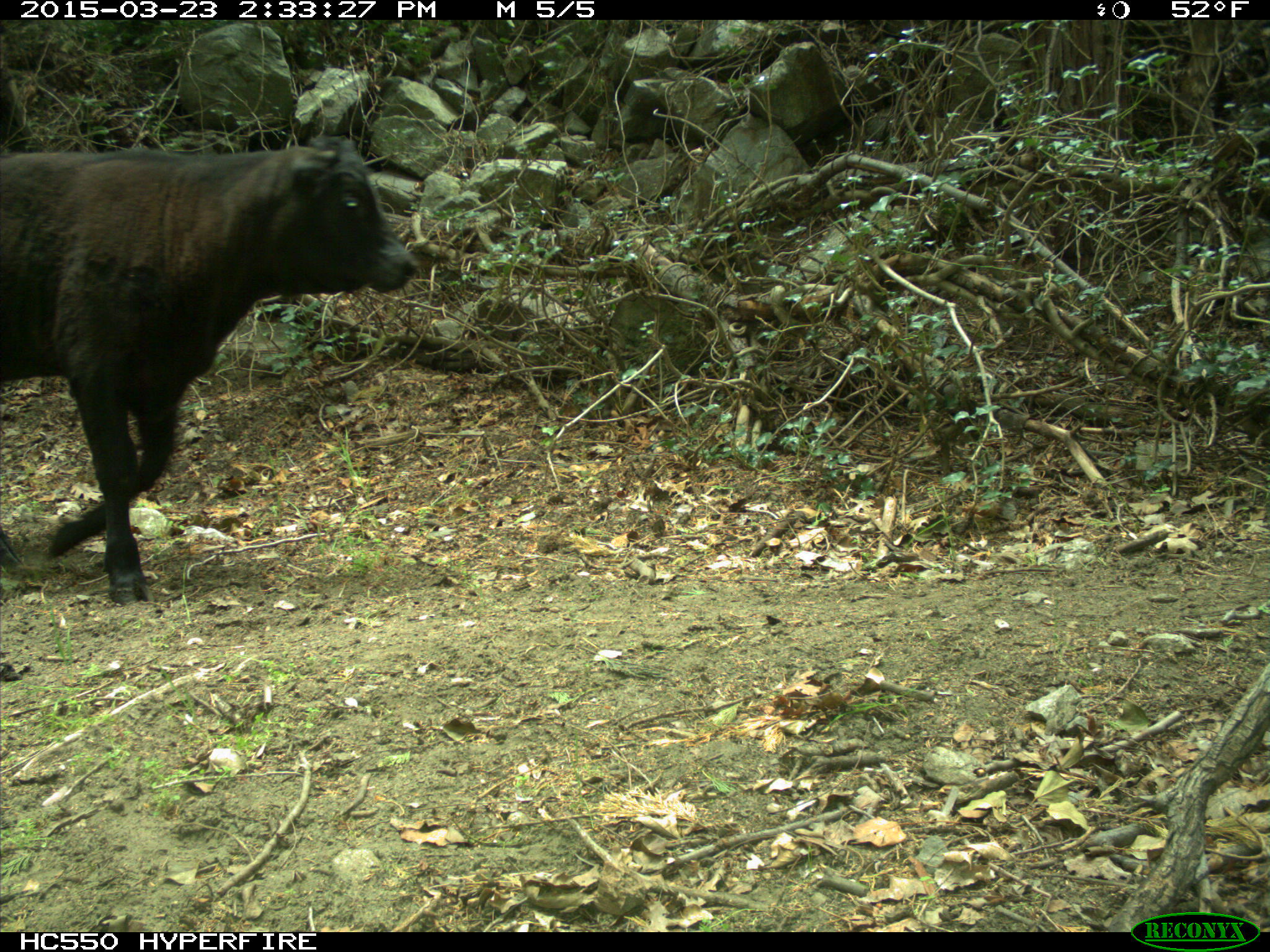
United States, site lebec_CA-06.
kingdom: Animalia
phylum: Chordata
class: Mammalia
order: Artiodactyla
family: Bovidae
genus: Bos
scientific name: Bos taurus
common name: domestic cow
Bos taurus (domestic cow).